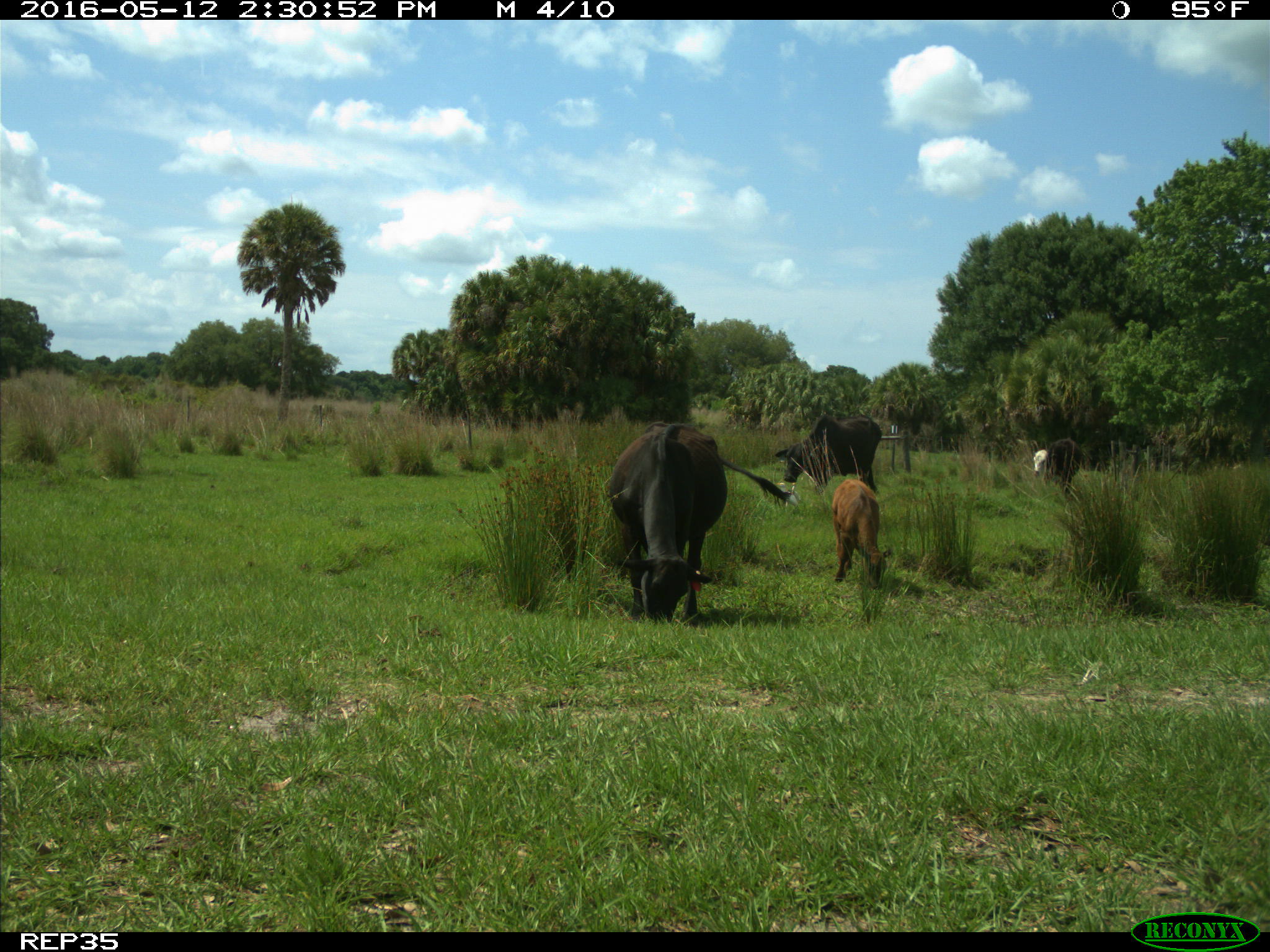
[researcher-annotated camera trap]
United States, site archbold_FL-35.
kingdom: Animalia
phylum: Chordata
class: Mammalia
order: Artiodactyla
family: Bovidae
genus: Bos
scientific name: Bos taurus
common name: domestic cow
Bos taurus (domestic cow).